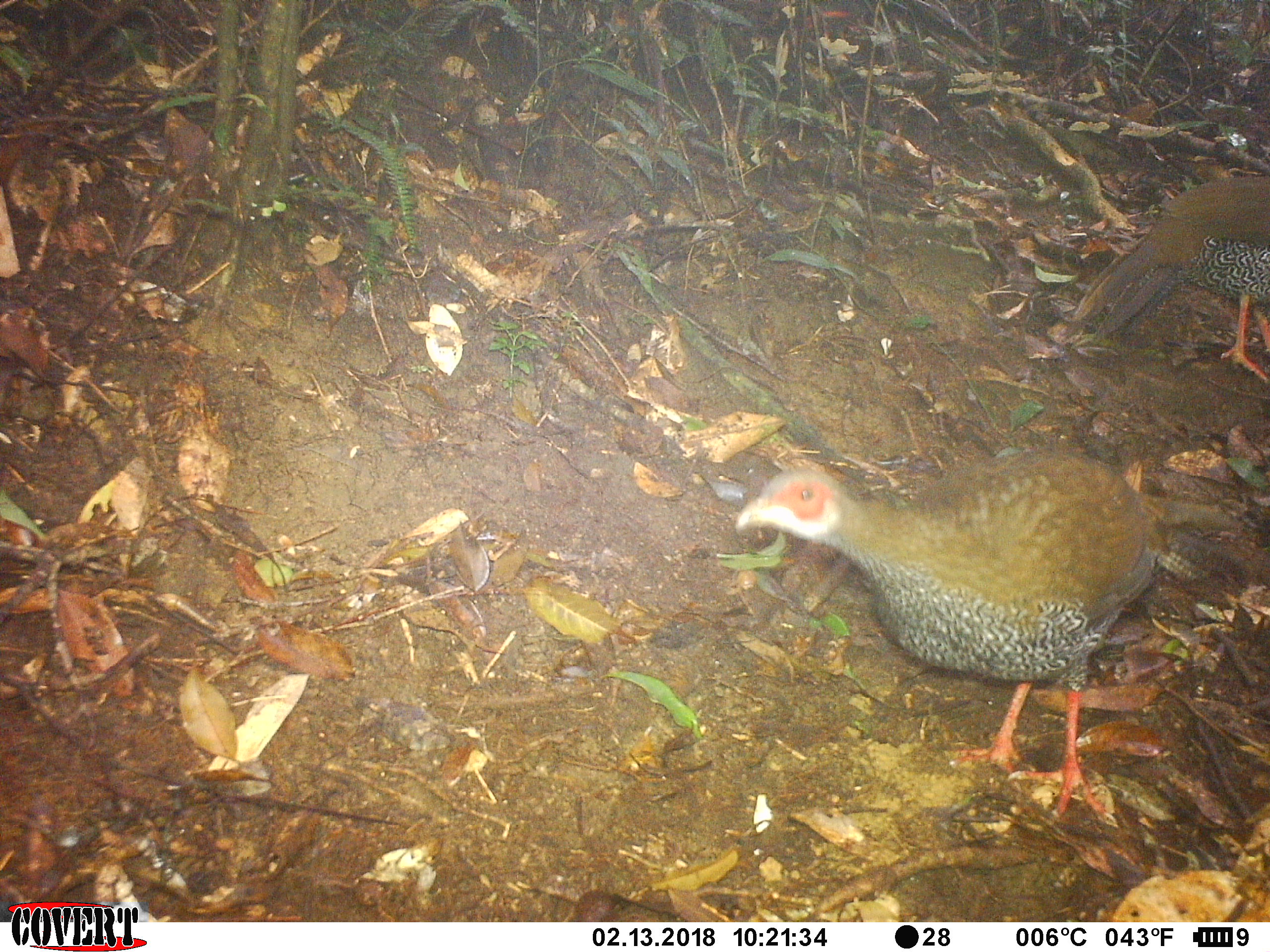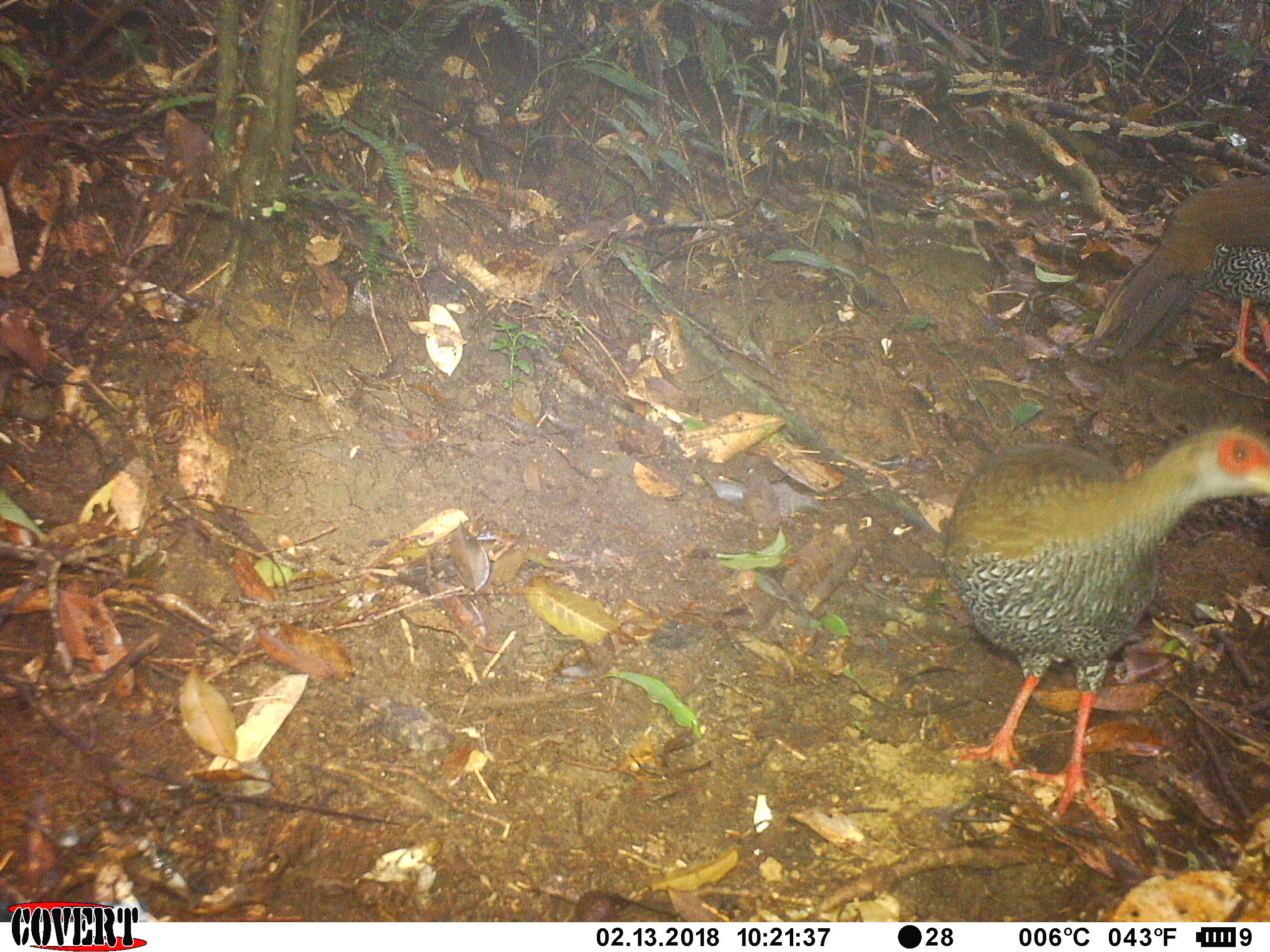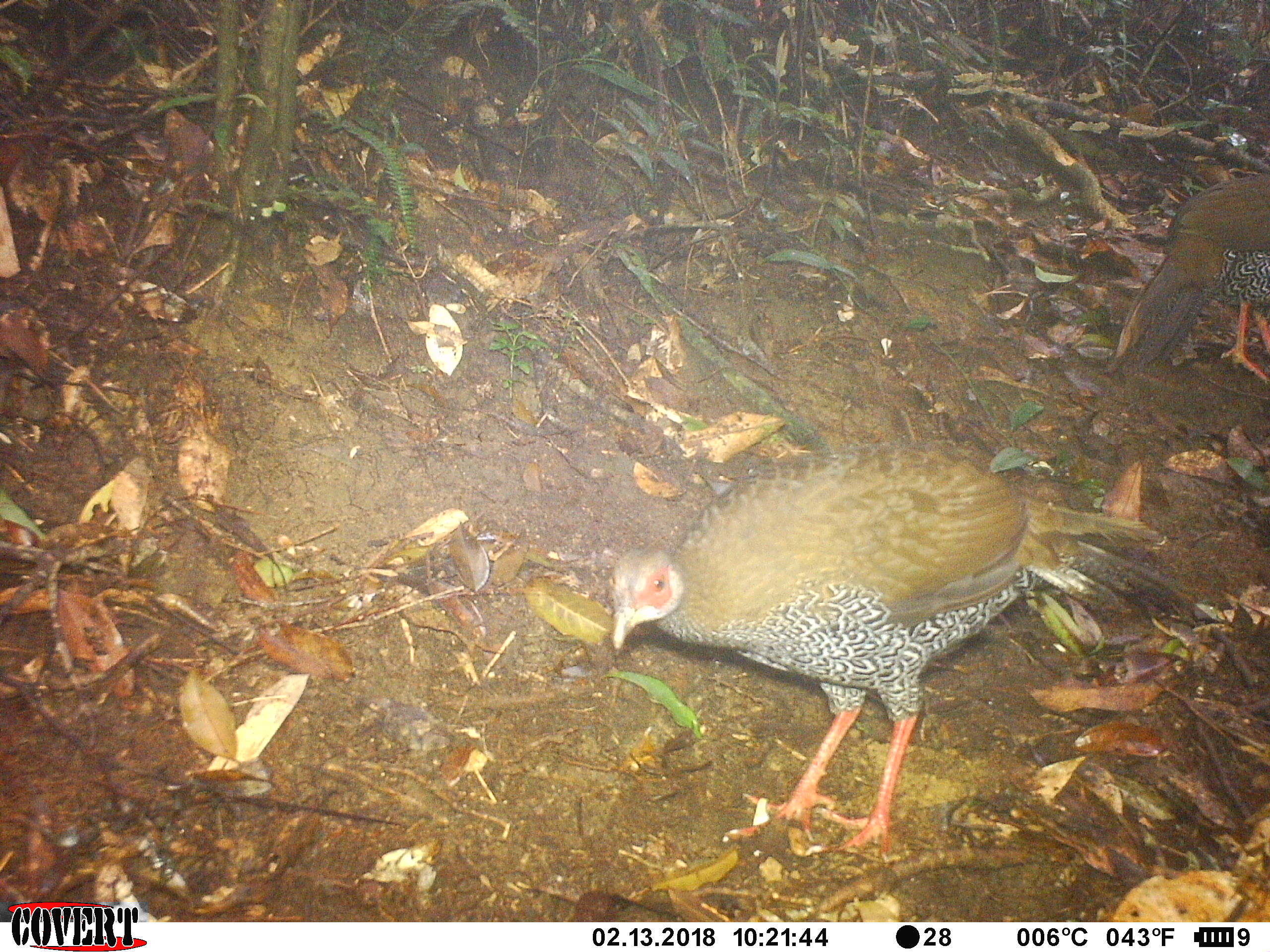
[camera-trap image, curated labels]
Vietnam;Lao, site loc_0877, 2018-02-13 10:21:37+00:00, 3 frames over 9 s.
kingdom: Animalia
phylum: Chordata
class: Aves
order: Galliformes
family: Phasianidae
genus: Lophura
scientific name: Lophura nycthemera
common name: silver pheasant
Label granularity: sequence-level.